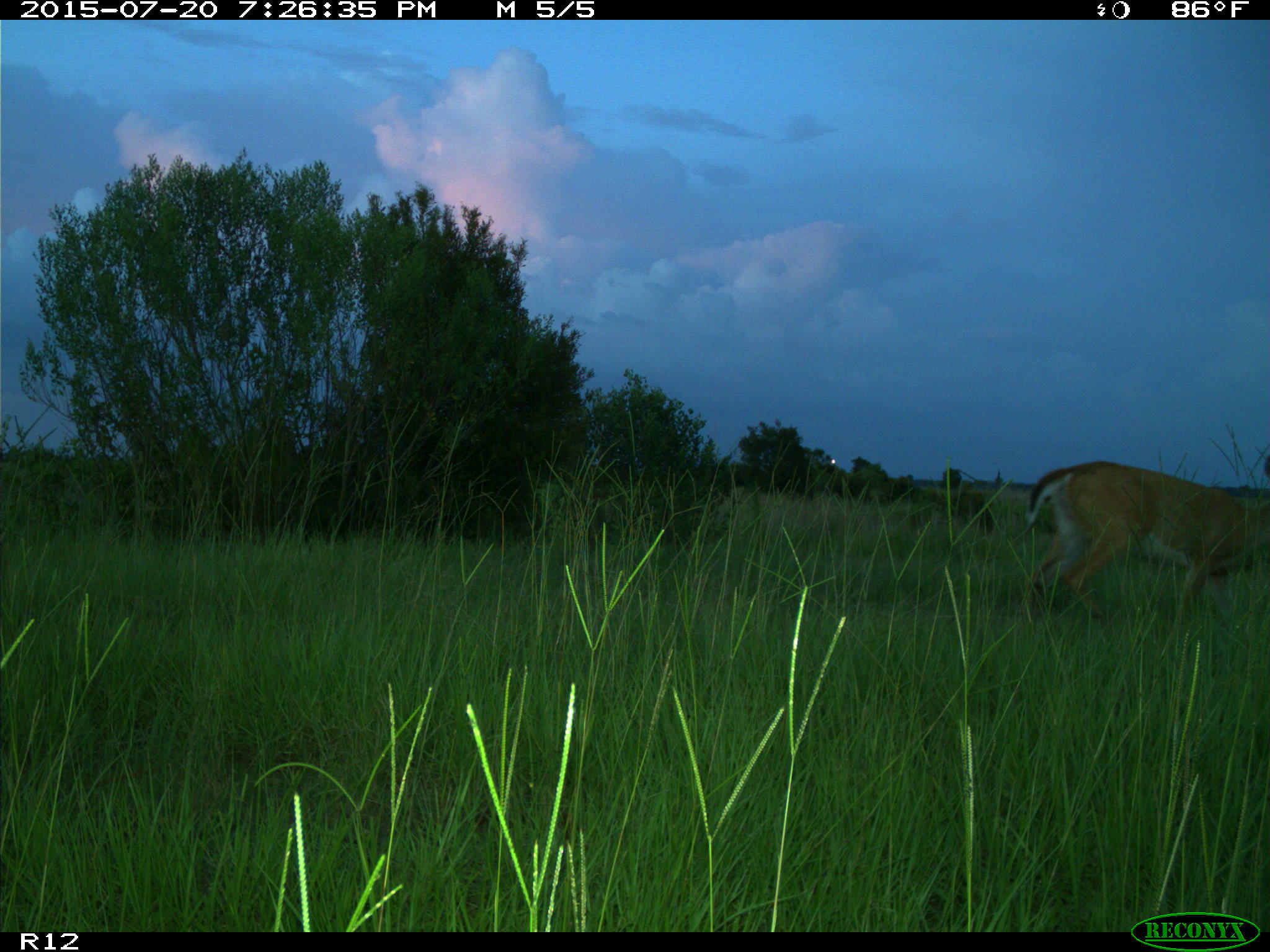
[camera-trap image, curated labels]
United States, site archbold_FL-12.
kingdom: Animalia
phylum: Chordata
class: Mammalia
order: Artiodactyla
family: Cervidae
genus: Odocoileus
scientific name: Odocoileus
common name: deer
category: unidentified deer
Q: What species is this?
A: Unidentified deer (deer) (Odocoileus).